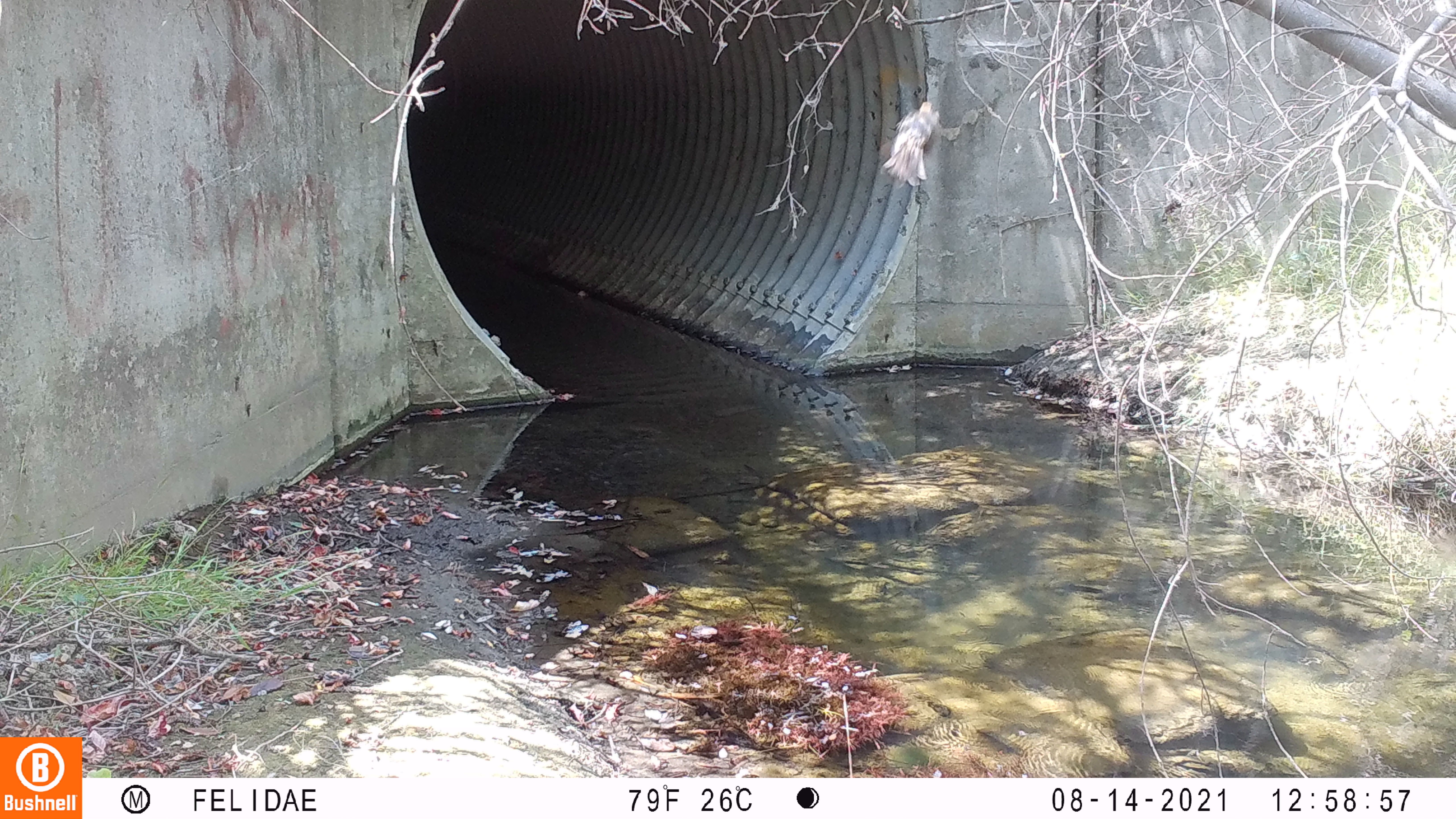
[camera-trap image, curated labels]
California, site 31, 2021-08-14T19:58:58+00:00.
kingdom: Animalia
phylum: Chordata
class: Aves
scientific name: Aves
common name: bird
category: unknown bird